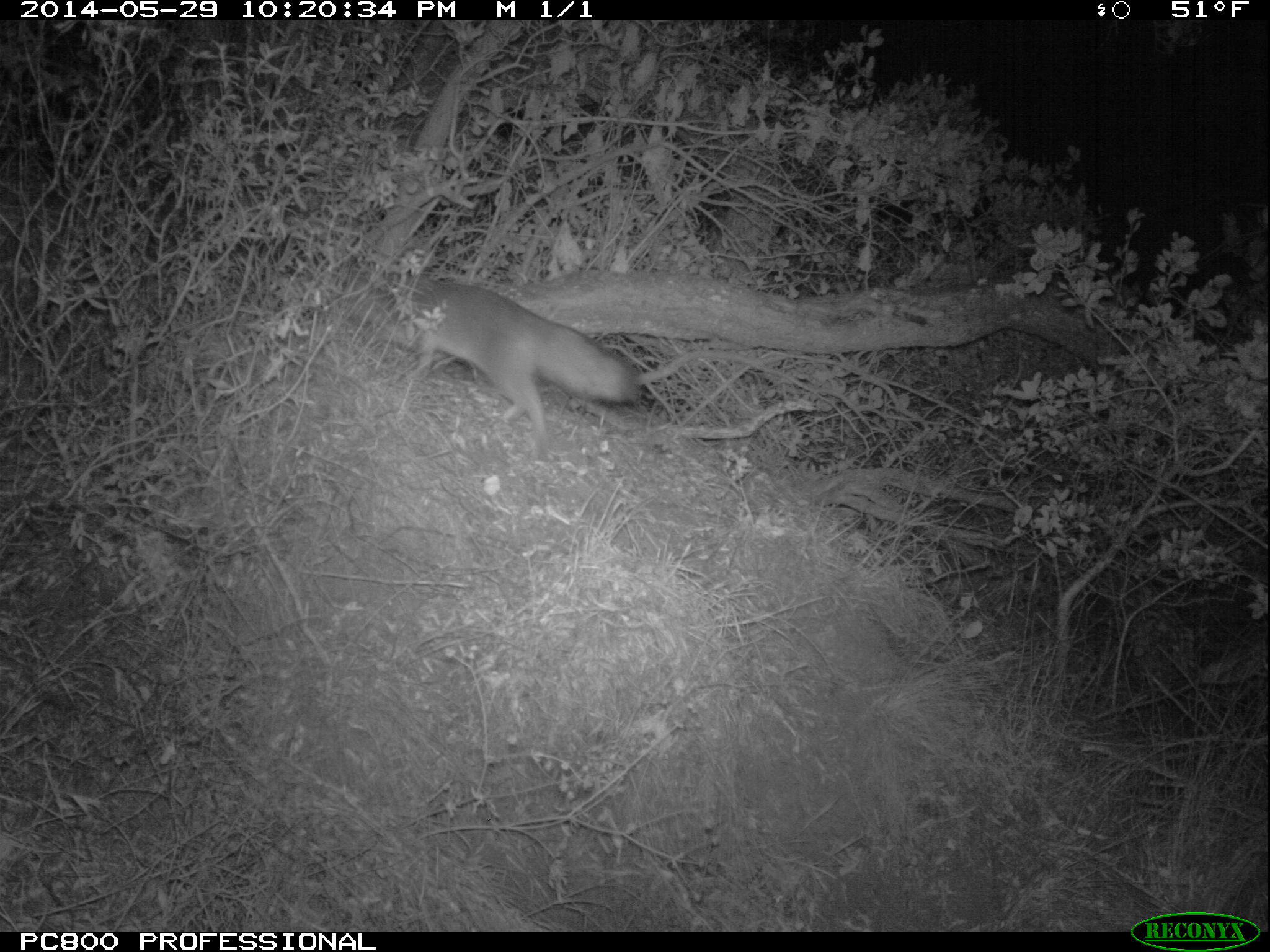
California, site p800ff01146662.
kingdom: Animalia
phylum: Chordata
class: Mammalia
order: Carnivora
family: Canidae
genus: Urocyon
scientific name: Urocyon littoralis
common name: island fox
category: fox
Fox (island fox) (Urocyon littoralis).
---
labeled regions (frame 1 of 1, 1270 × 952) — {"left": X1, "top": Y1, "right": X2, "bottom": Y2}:
fox: {"left": 337, "top": 274, "right": 641, "bottom": 459}